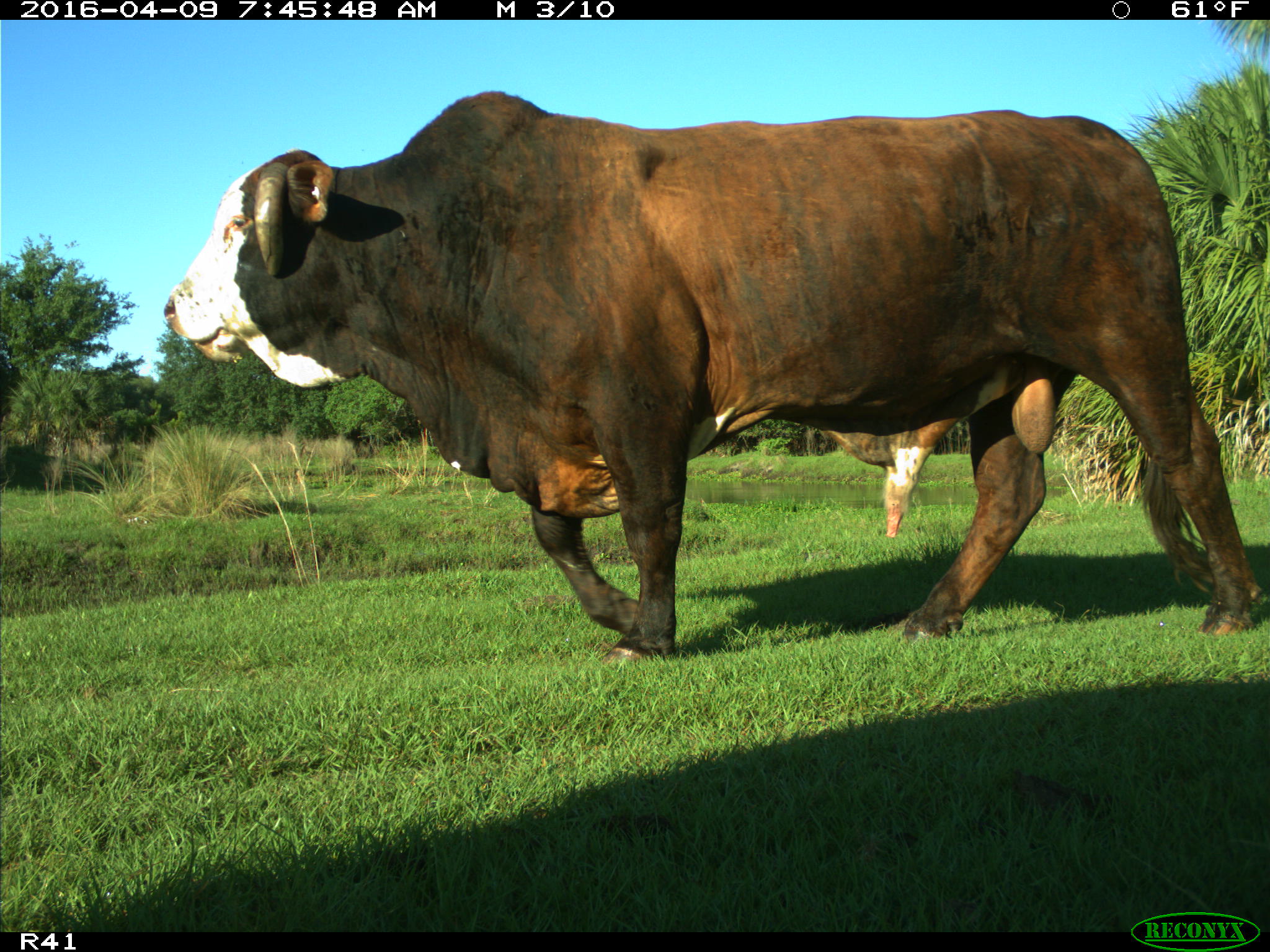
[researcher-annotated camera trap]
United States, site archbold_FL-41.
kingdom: Animalia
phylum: Chordata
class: Mammalia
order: Artiodactyla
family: Bovidae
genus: Bos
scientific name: Bos taurus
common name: domestic cow